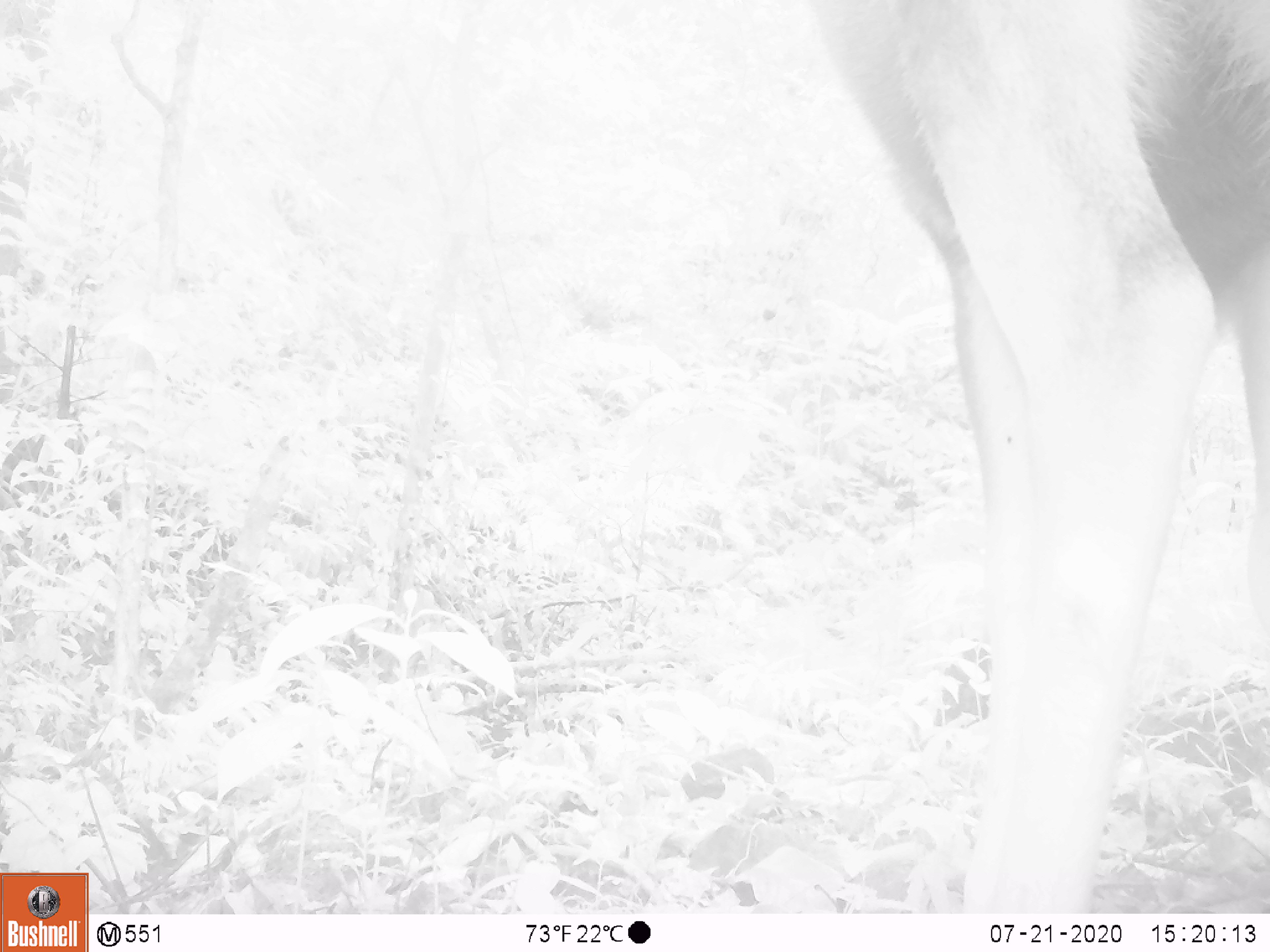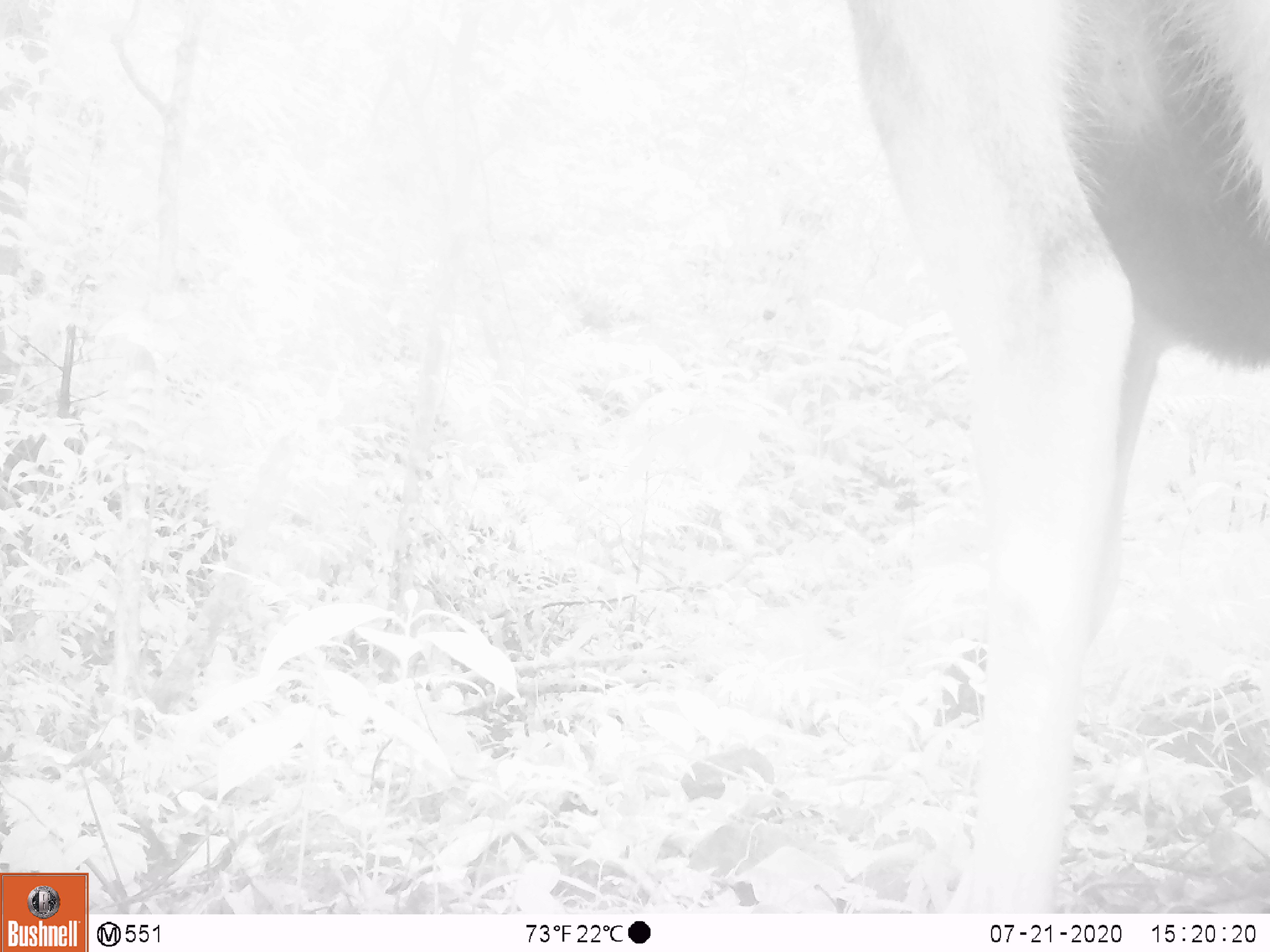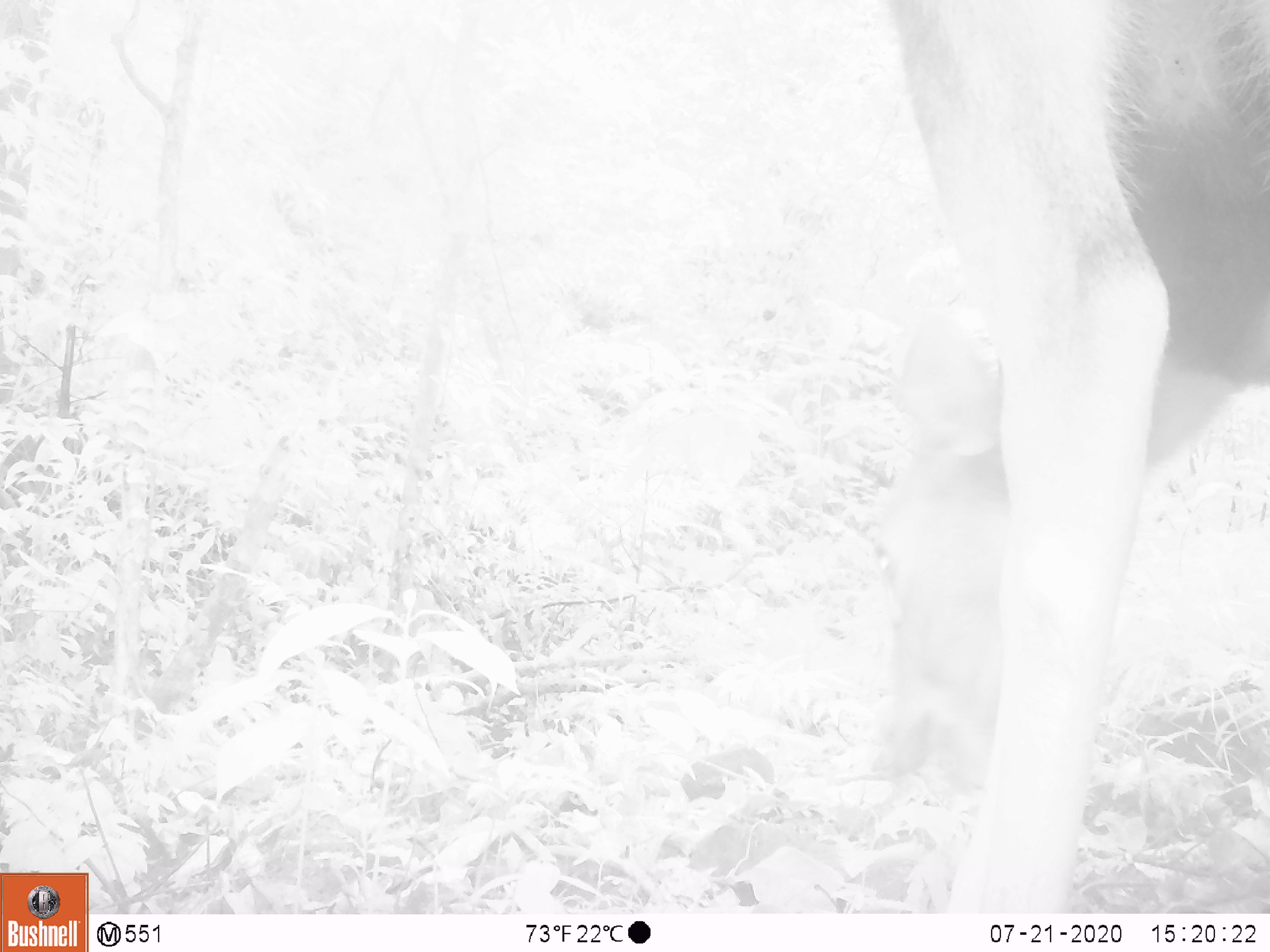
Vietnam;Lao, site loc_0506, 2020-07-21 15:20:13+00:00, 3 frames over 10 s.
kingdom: Animalia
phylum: Chordata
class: Mammalia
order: Artiodactyla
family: Cervidae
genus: Rusa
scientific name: Rusa unicolor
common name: sambar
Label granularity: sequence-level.